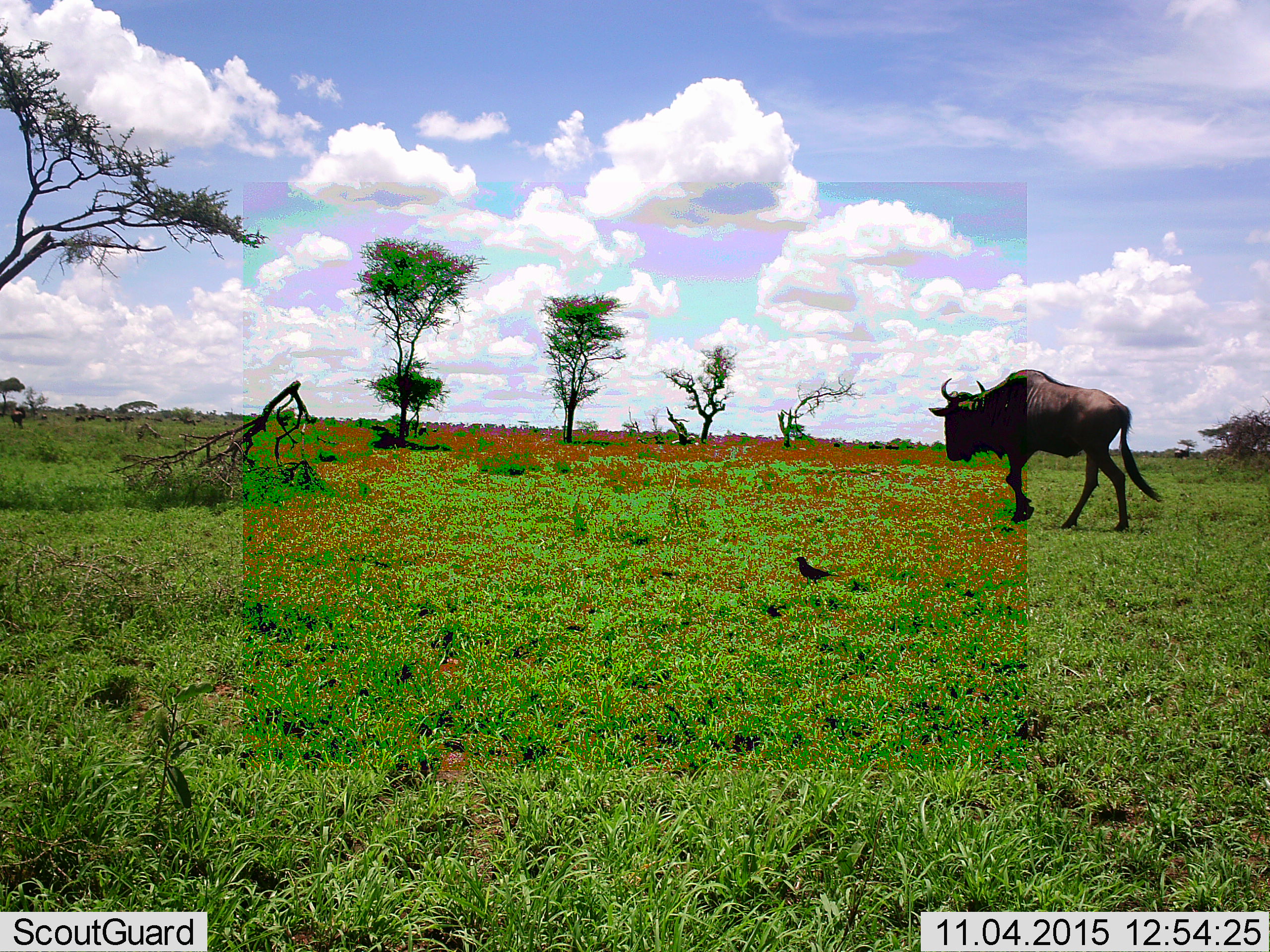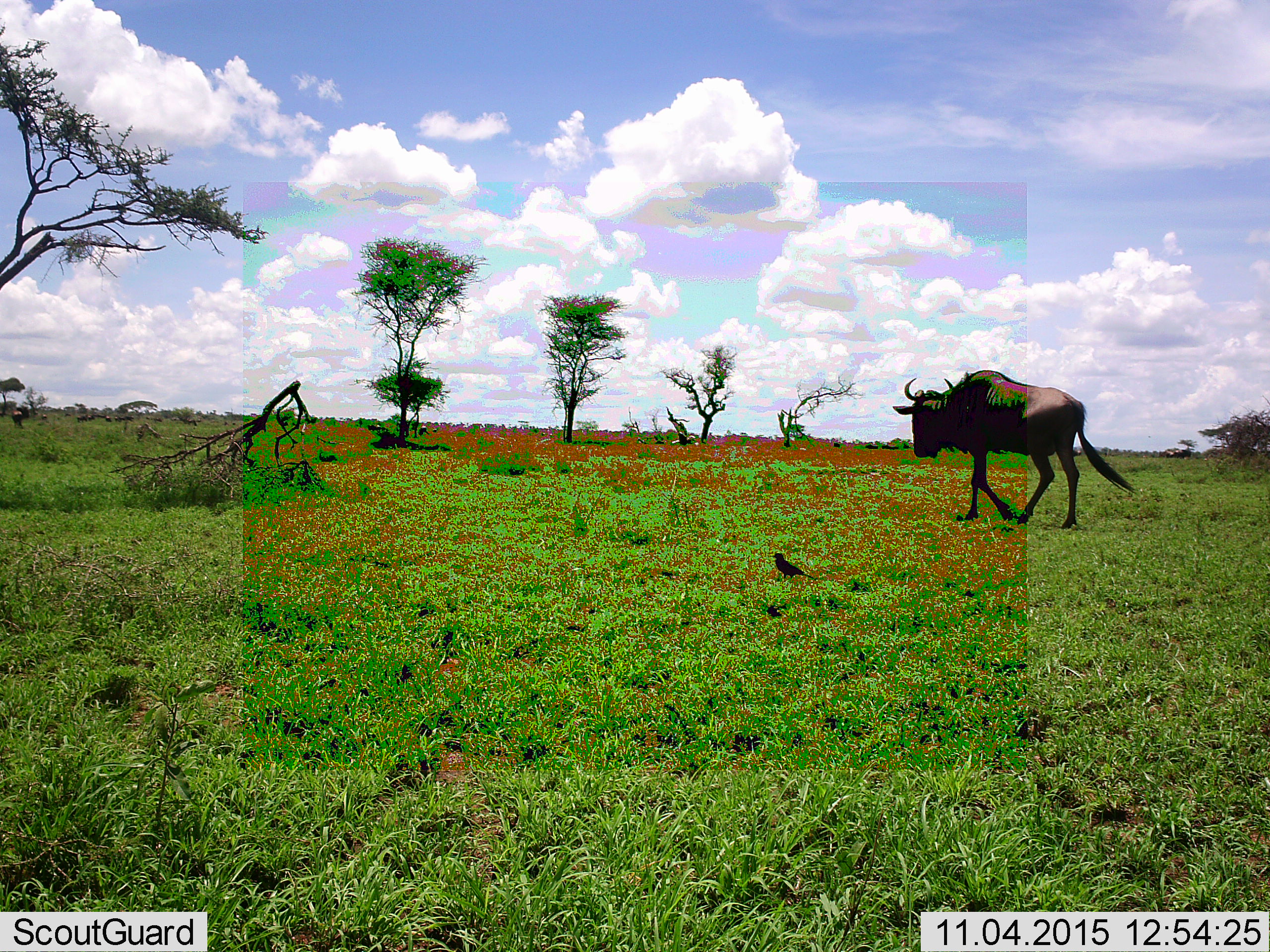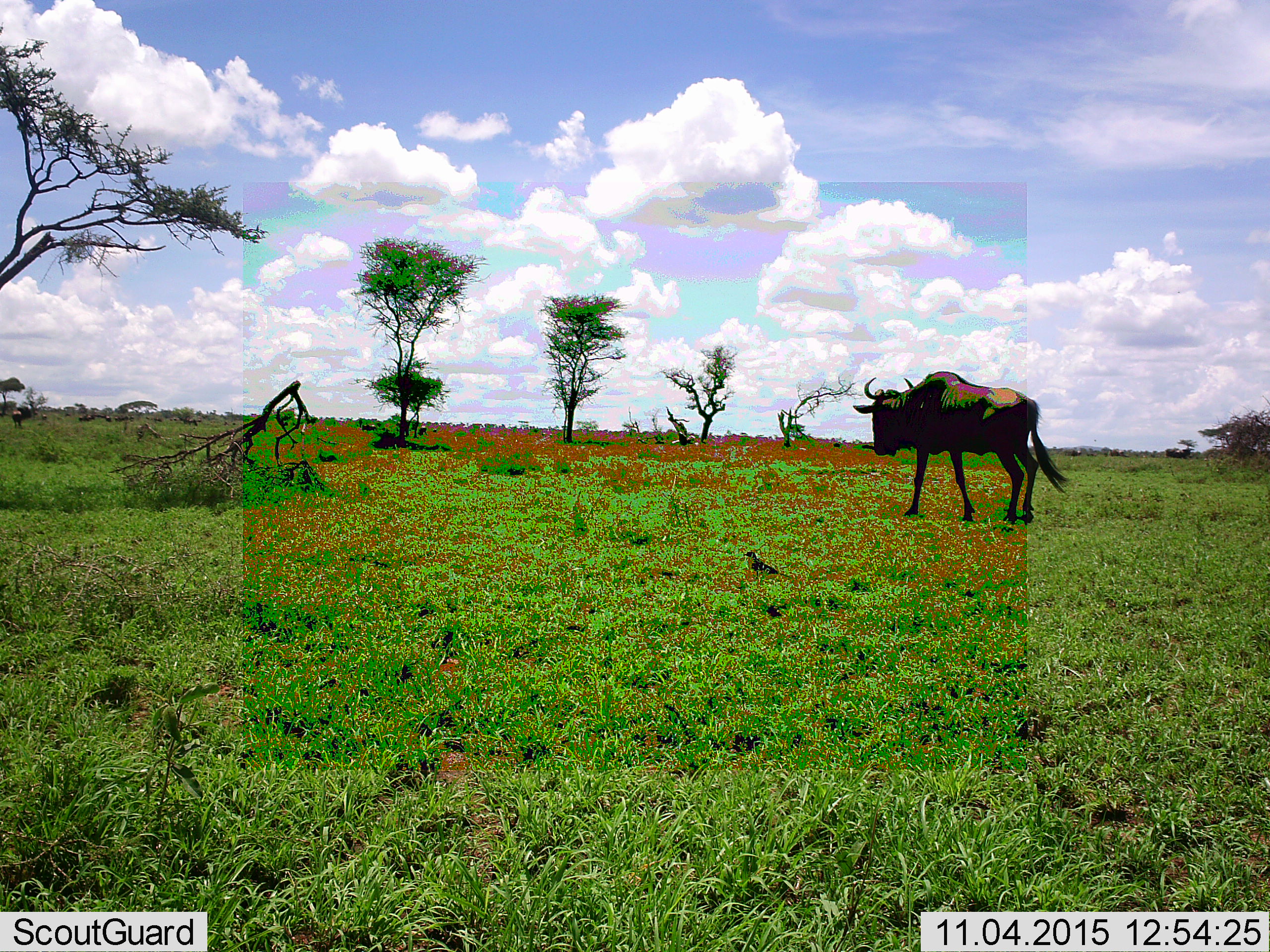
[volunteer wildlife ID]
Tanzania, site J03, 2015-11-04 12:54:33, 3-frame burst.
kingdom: Animalia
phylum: Chordata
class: Aves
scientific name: Aves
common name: bird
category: otherbird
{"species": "otherbird (bird) (Aves)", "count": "1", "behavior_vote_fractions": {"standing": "67%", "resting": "0%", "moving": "67%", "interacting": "0%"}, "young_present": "0%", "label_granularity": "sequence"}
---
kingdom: Animalia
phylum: Chordata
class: Mammalia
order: Artiodactyla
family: Bovidae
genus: Connochaetes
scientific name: Connochaetes taurinus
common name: blue wildebeest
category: wildebeest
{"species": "wildebeest (blue wildebeest) (Connochaetes taurinus)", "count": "1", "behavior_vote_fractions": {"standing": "20%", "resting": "0%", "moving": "100%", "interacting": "0%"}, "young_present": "0%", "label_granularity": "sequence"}